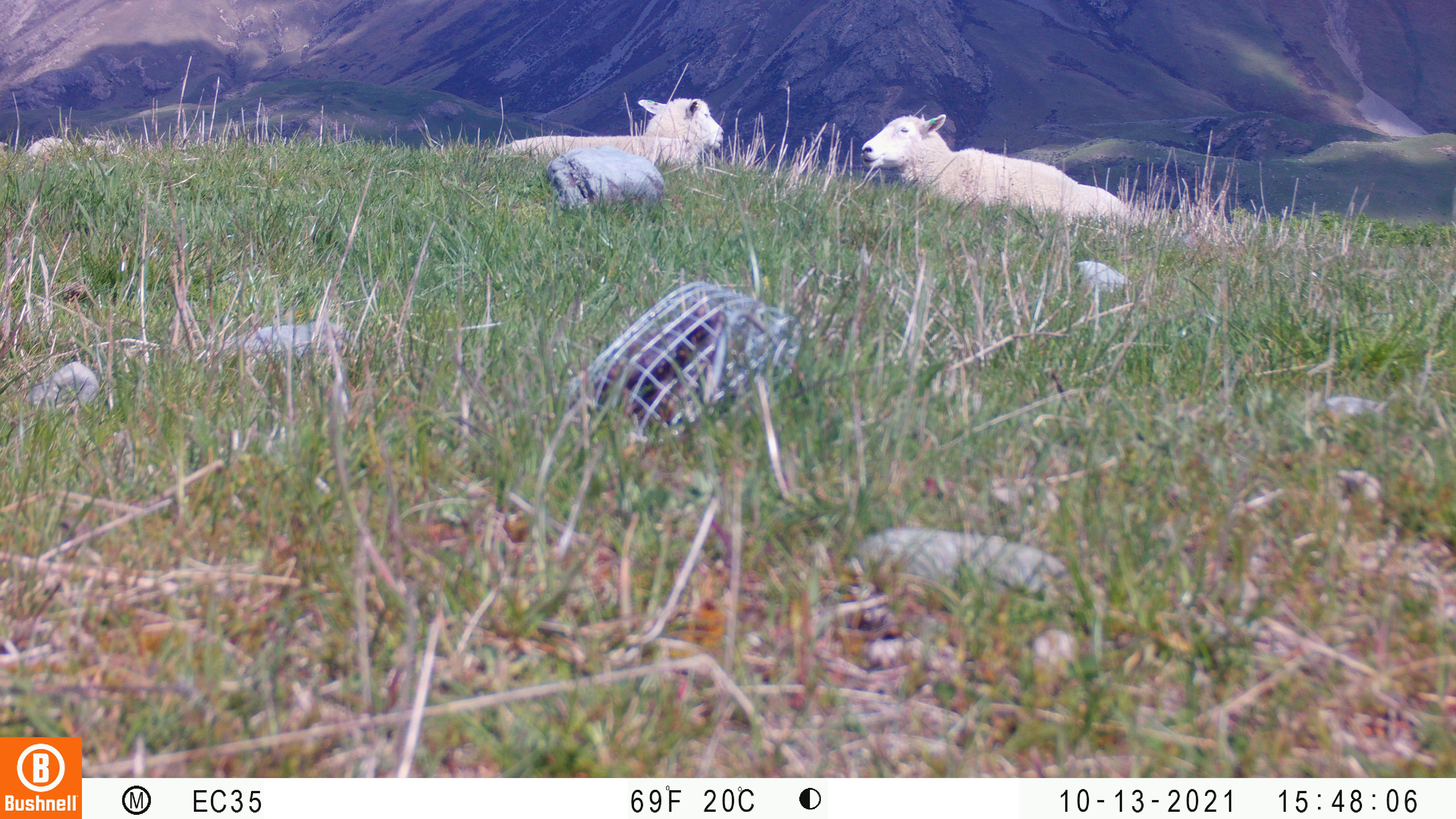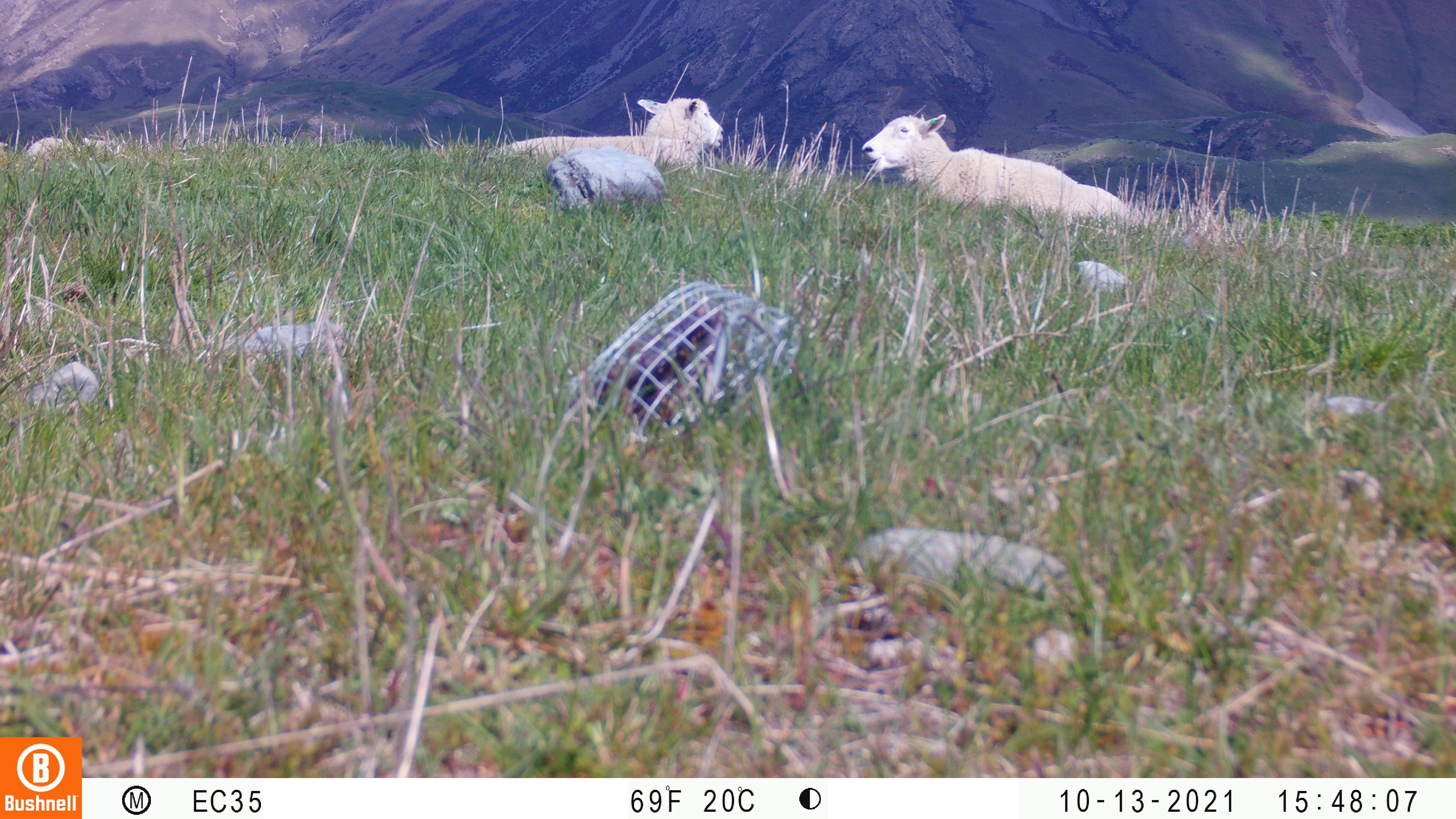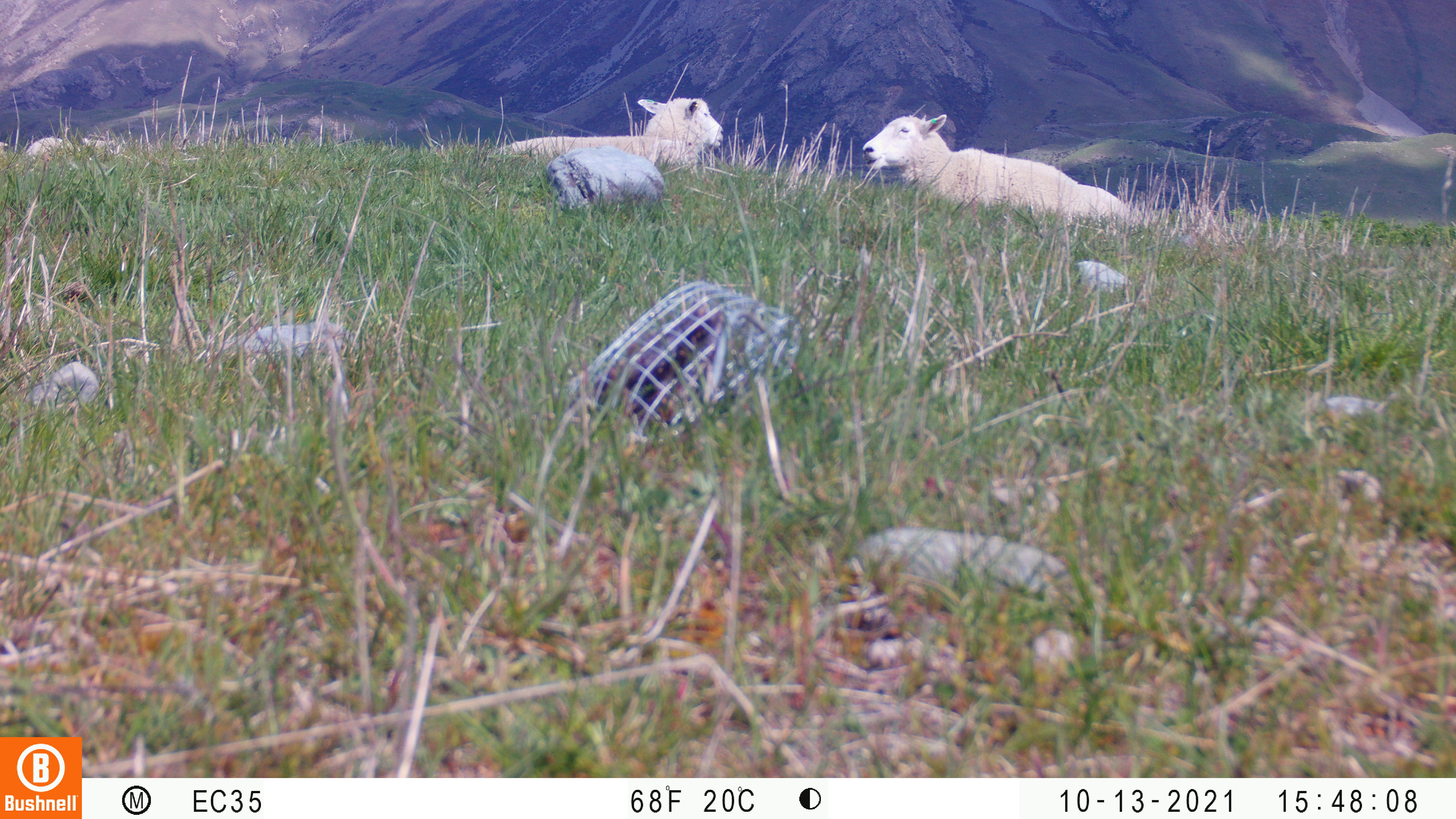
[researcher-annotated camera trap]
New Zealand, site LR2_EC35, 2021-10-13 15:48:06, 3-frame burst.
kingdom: Animalia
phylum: Chordata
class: Mammalia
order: Artiodactyla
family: Bovidae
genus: Bos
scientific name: Bos taurus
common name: domestic cow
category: cow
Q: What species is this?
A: Cow (domestic cow) (Bos taurus).